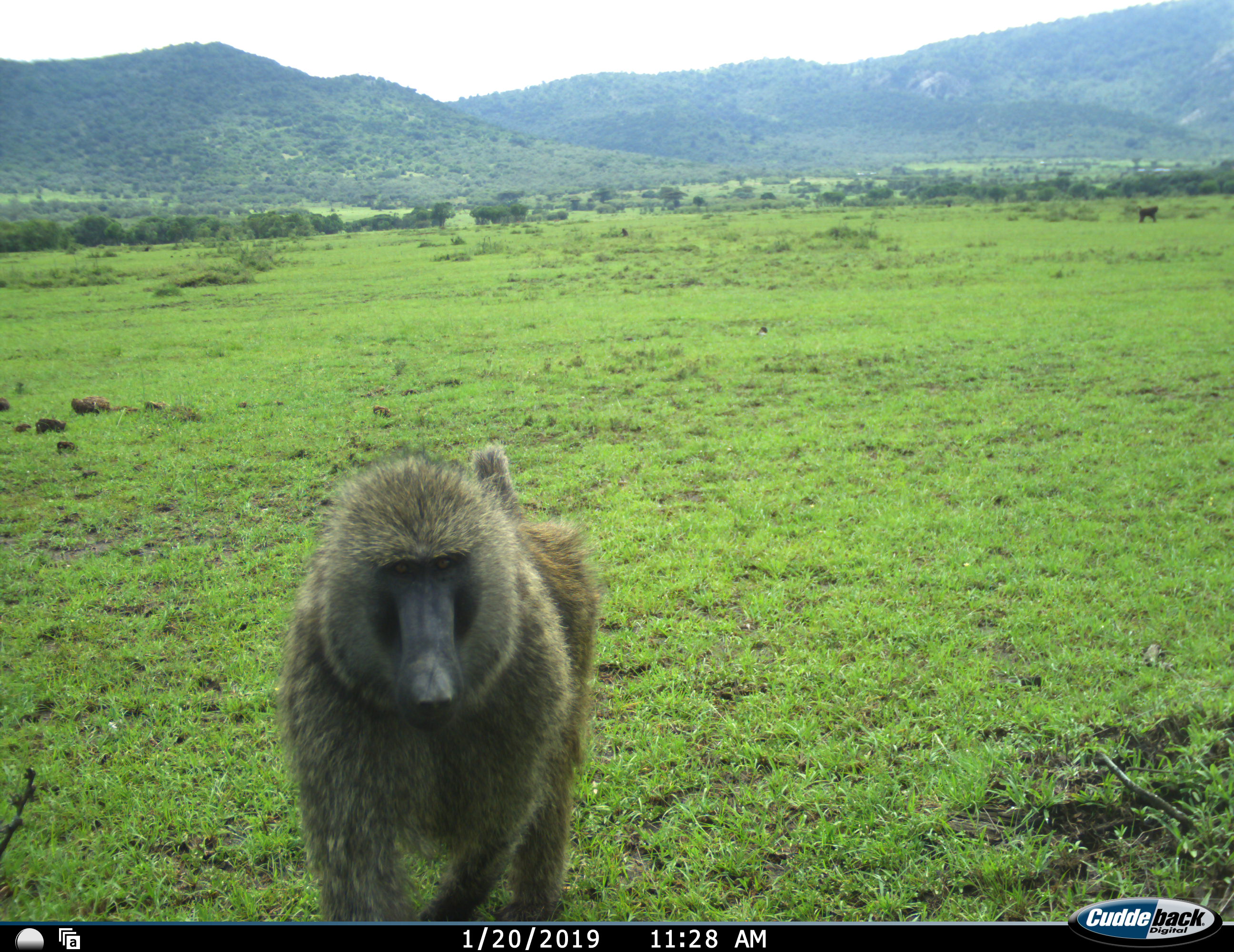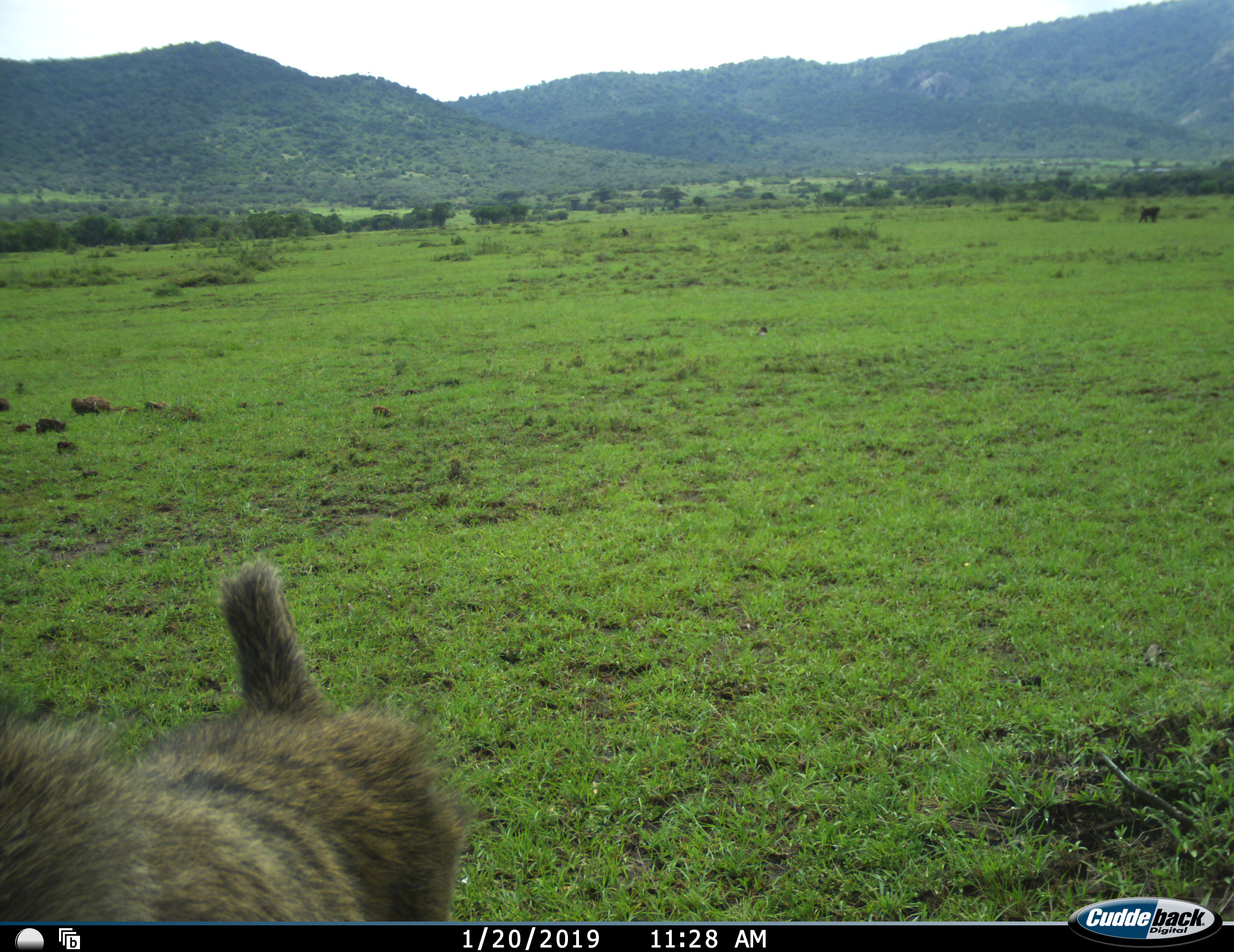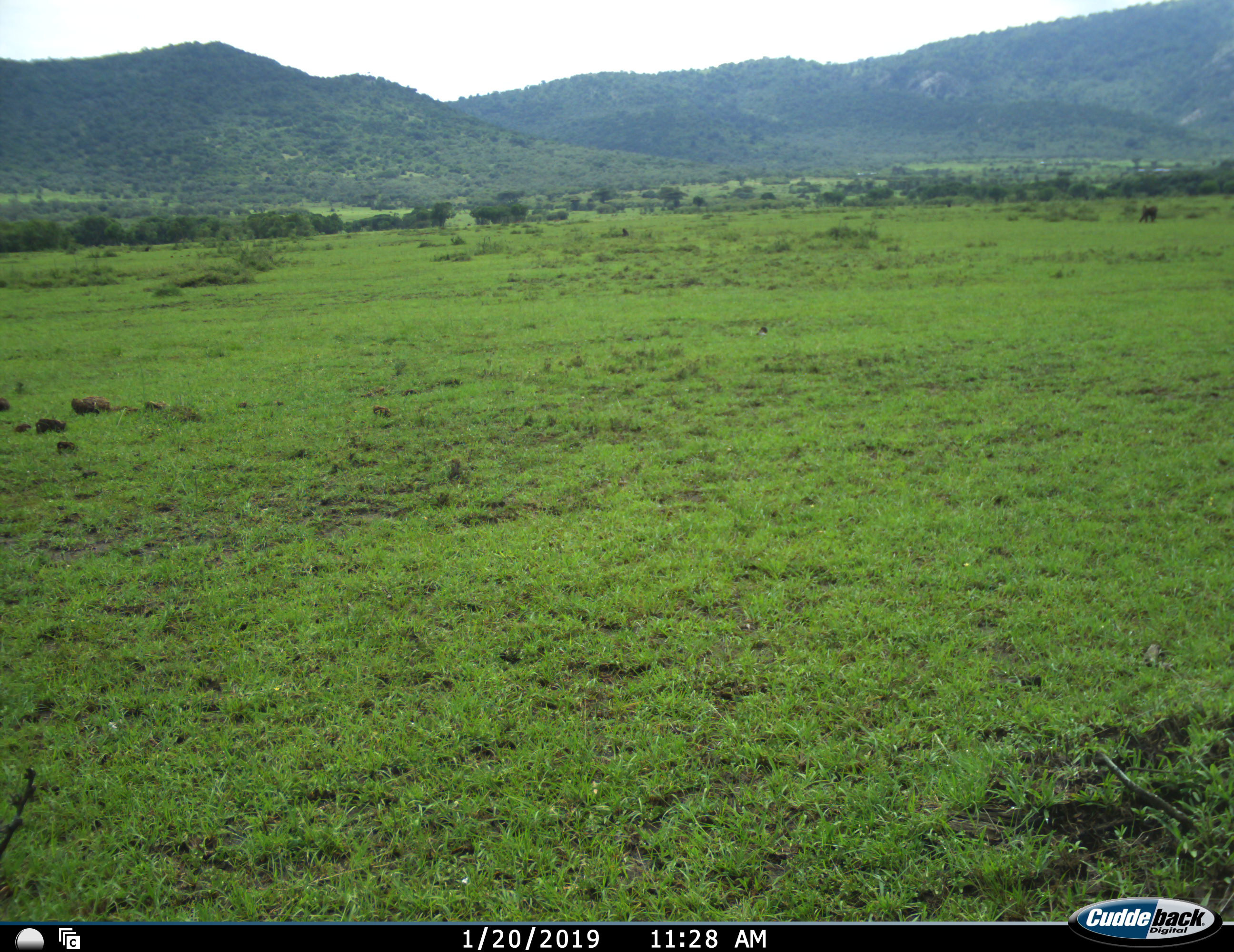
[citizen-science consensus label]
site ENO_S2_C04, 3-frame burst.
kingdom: Animalia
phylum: Chordata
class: Mammalia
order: Primates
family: Cercopithecidae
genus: Papio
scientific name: Papio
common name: baboon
Baboon (Papio), count 1. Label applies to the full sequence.